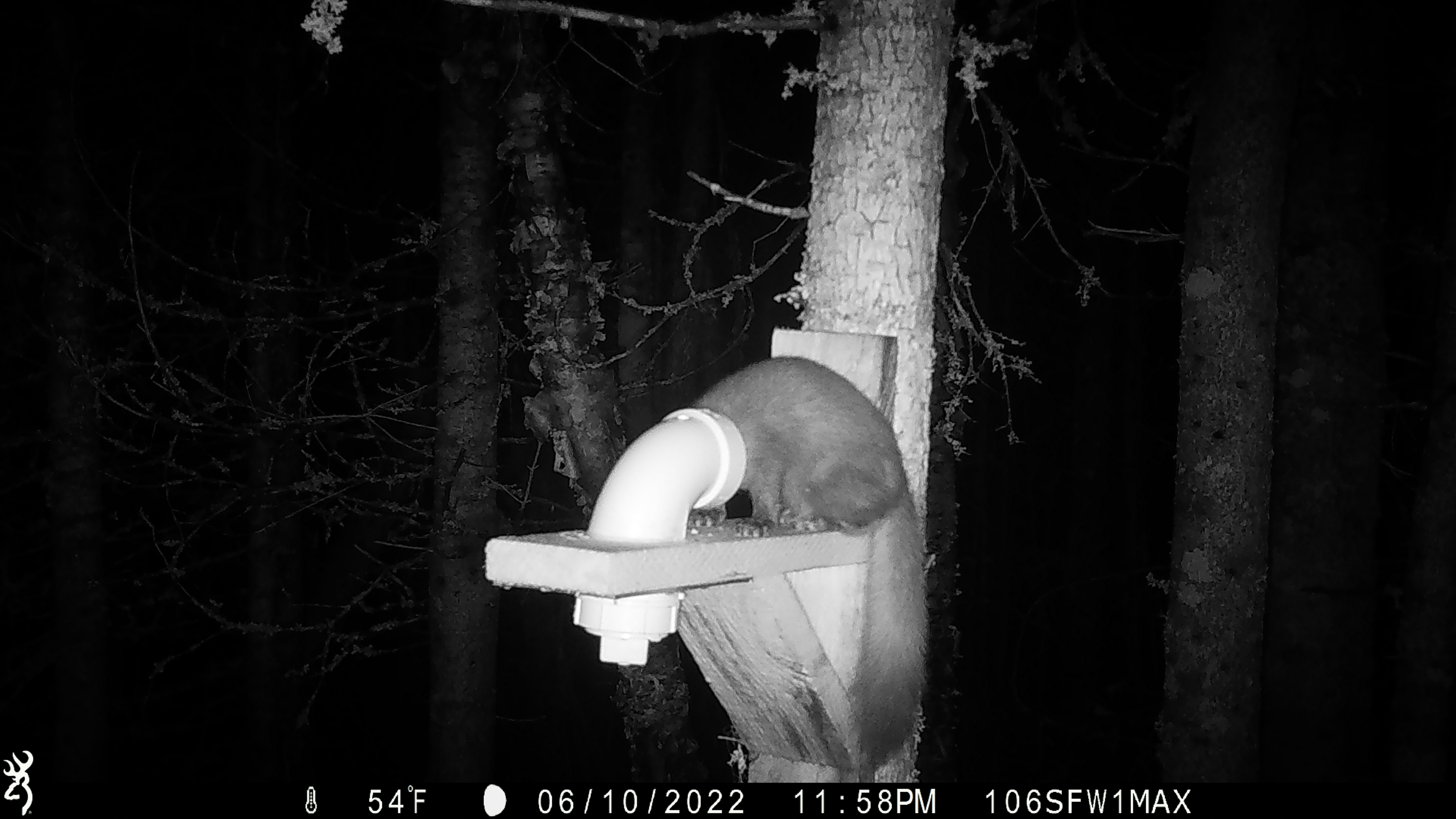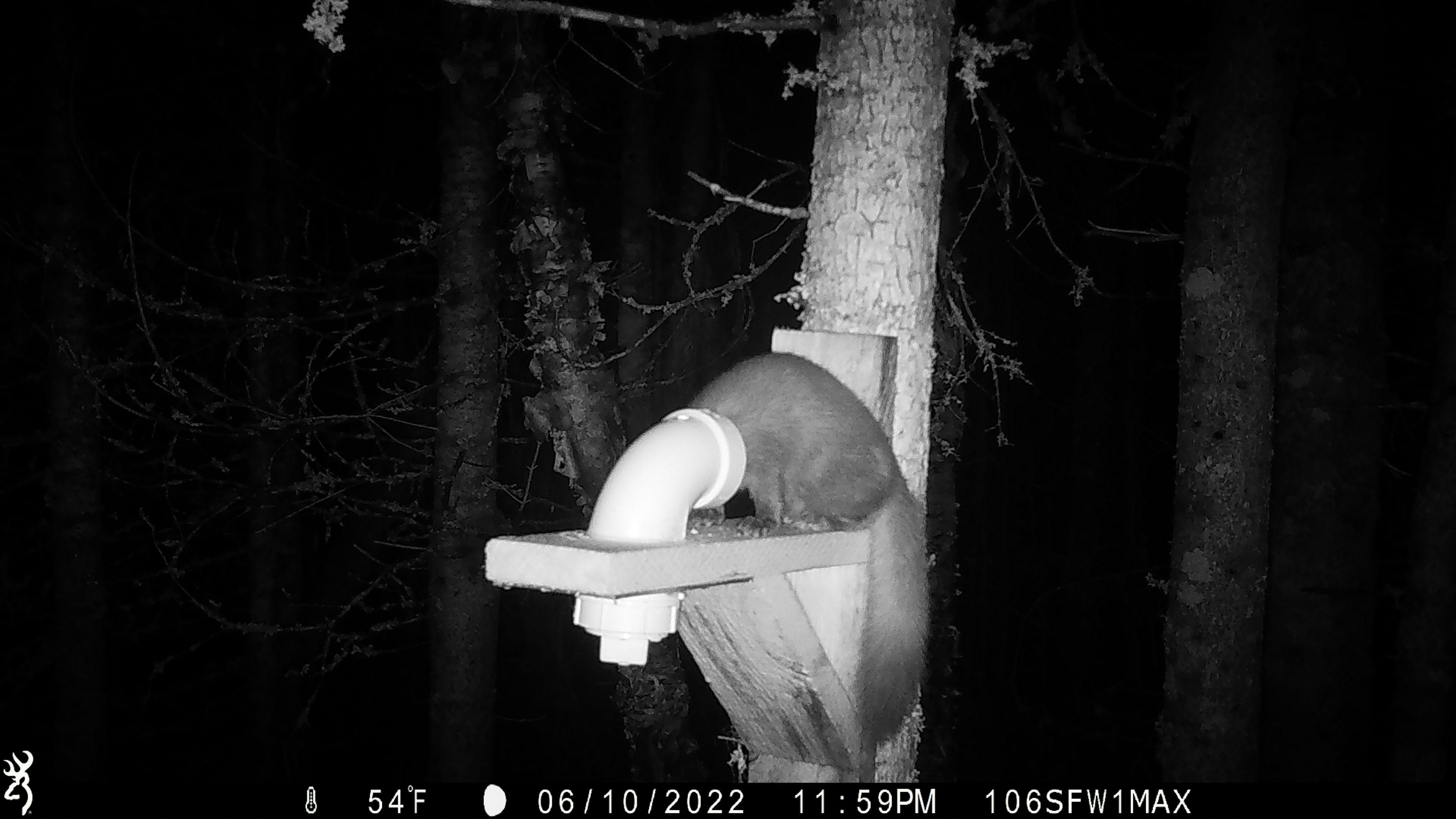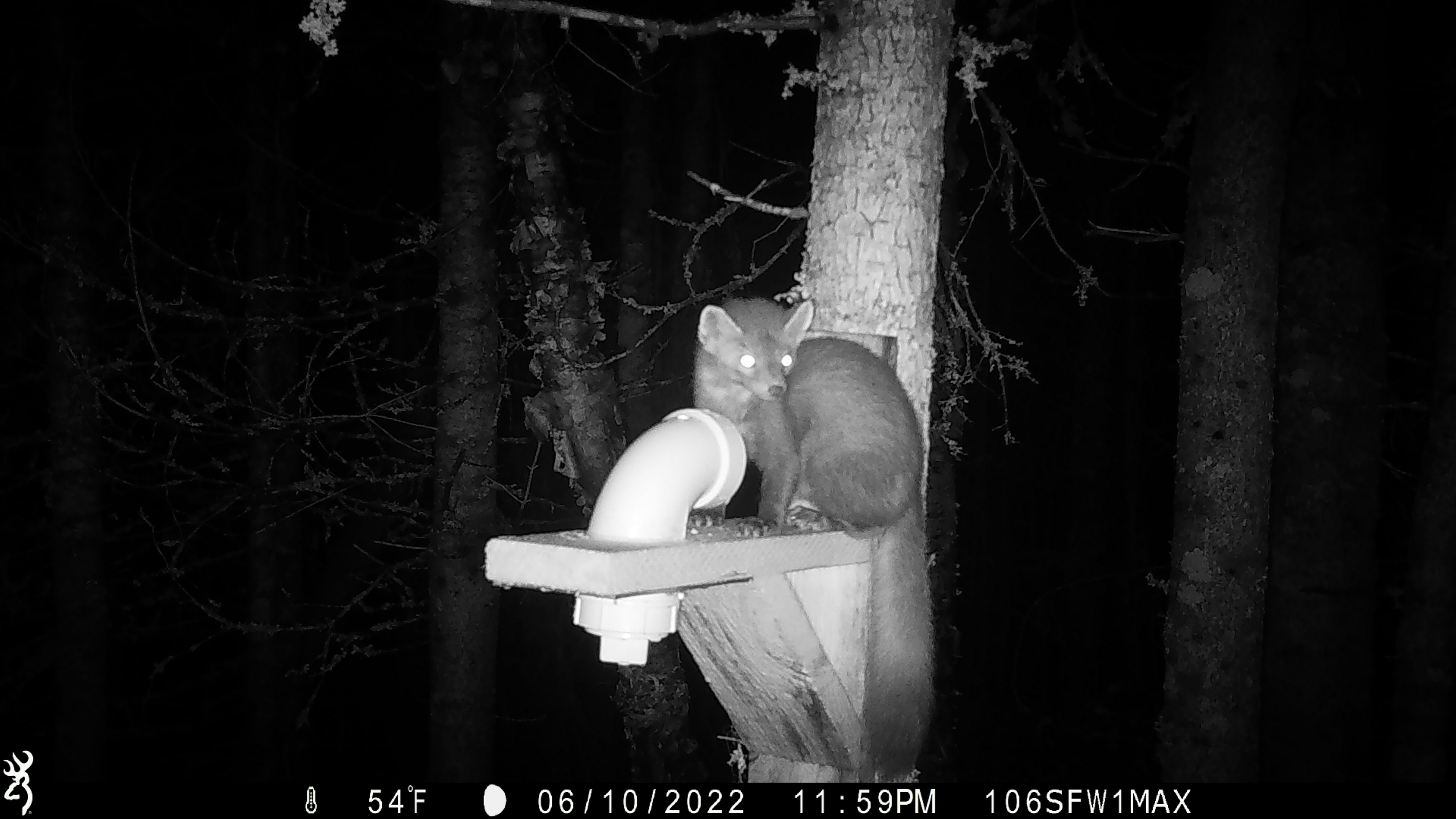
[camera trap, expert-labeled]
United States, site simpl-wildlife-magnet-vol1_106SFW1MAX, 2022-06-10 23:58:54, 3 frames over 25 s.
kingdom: Animalia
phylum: Chordata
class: Mammalia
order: Carnivora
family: Mustelidae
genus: Martes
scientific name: Martes americana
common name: american marten